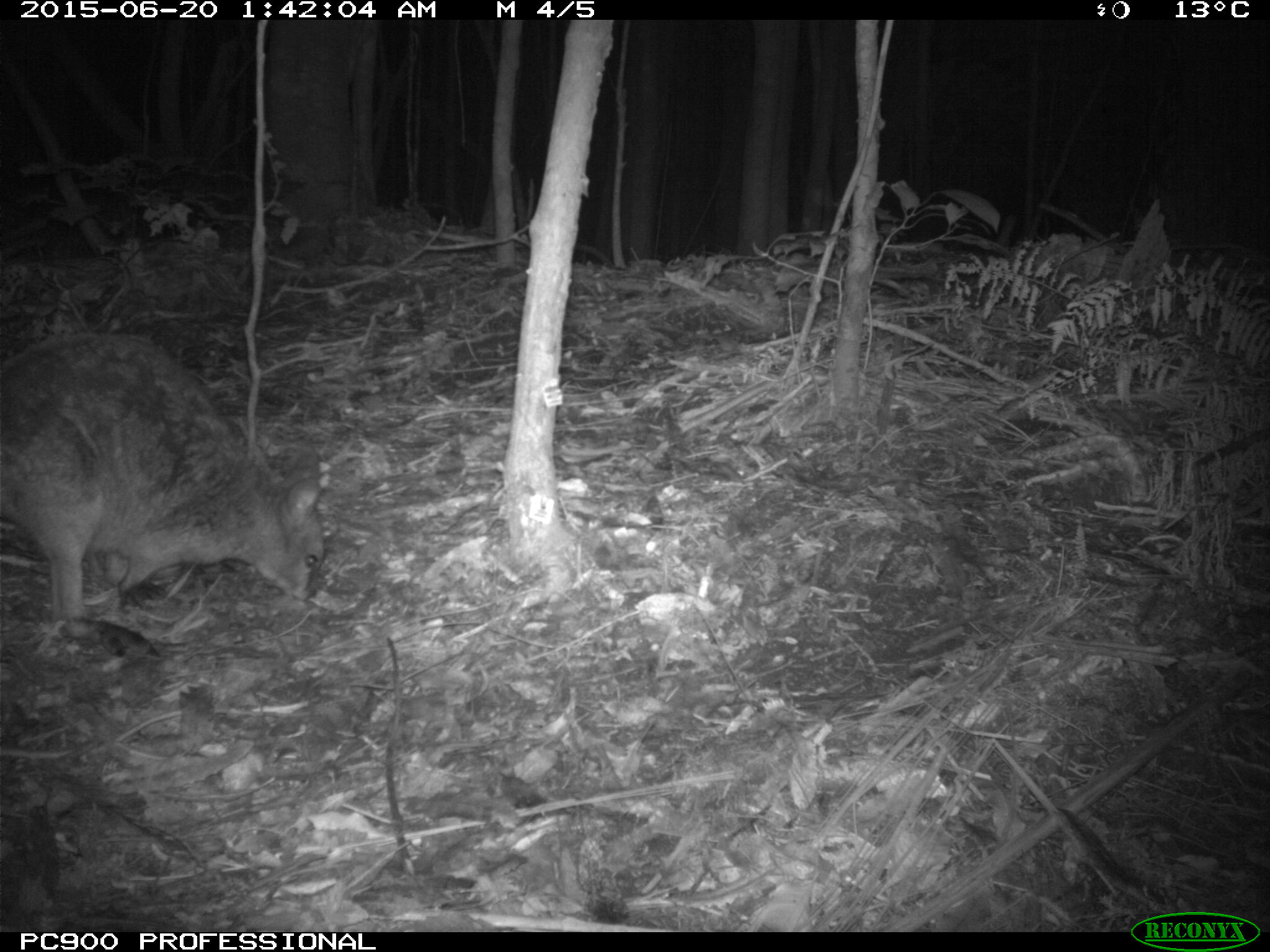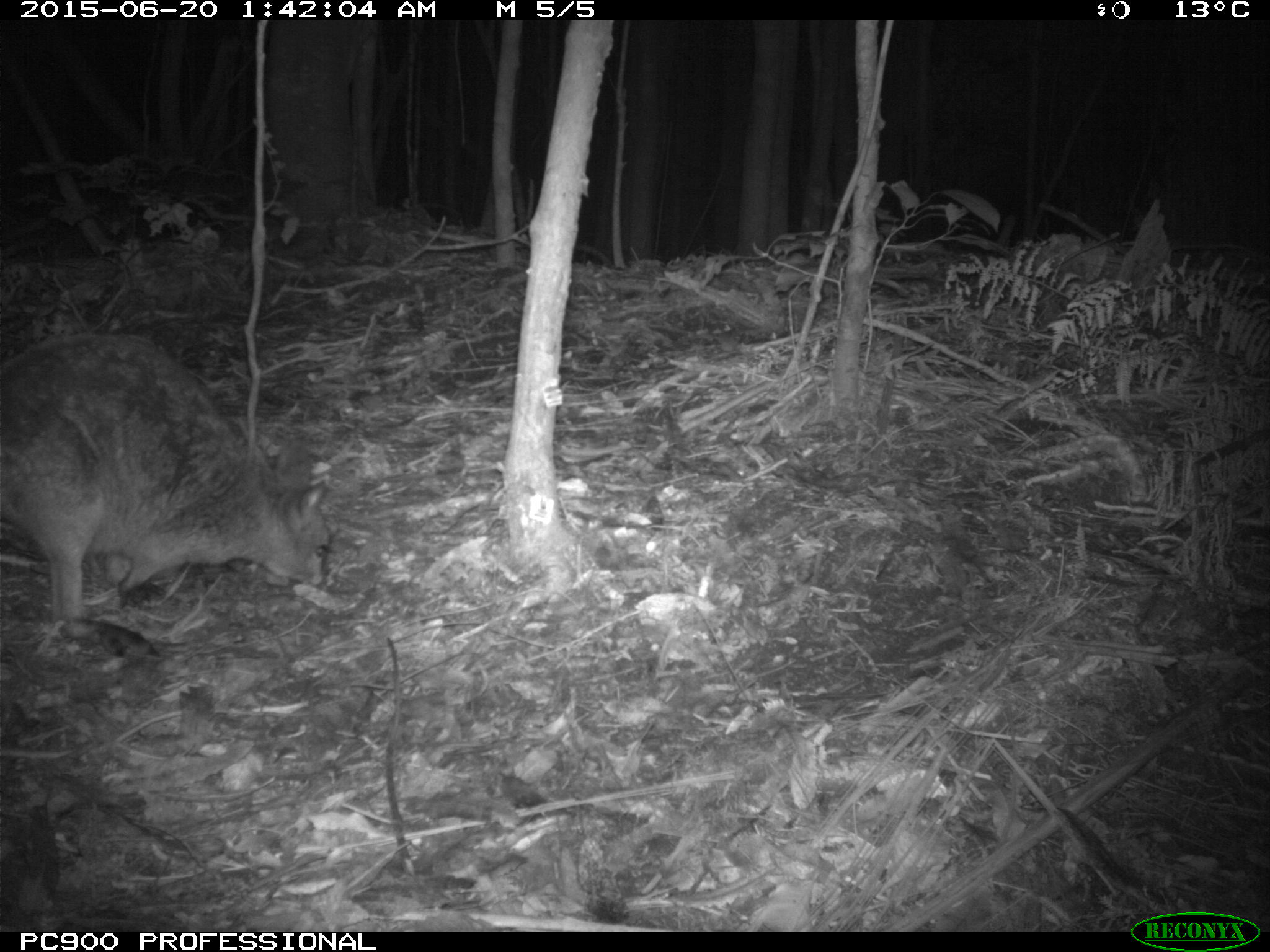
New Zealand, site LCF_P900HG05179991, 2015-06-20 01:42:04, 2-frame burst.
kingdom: Animalia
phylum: Chordata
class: Mammalia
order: Diprotodontia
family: Macropodidae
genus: Notamacropus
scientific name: Notamacropus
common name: wallaby